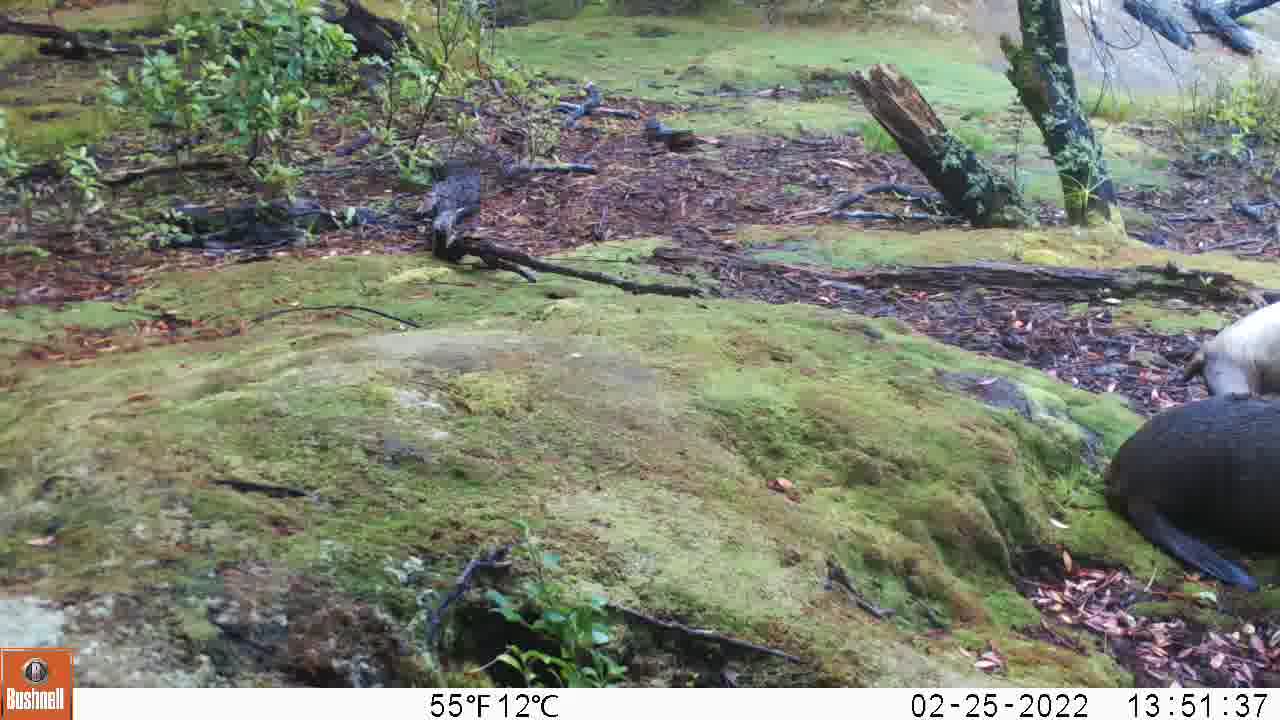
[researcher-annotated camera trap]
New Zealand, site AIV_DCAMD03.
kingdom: Animalia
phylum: Chordata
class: Mammalia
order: Carnivora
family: Otariidae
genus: Phocarctos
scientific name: Phocarctos hookeri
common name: new zealand sea lion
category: sealion